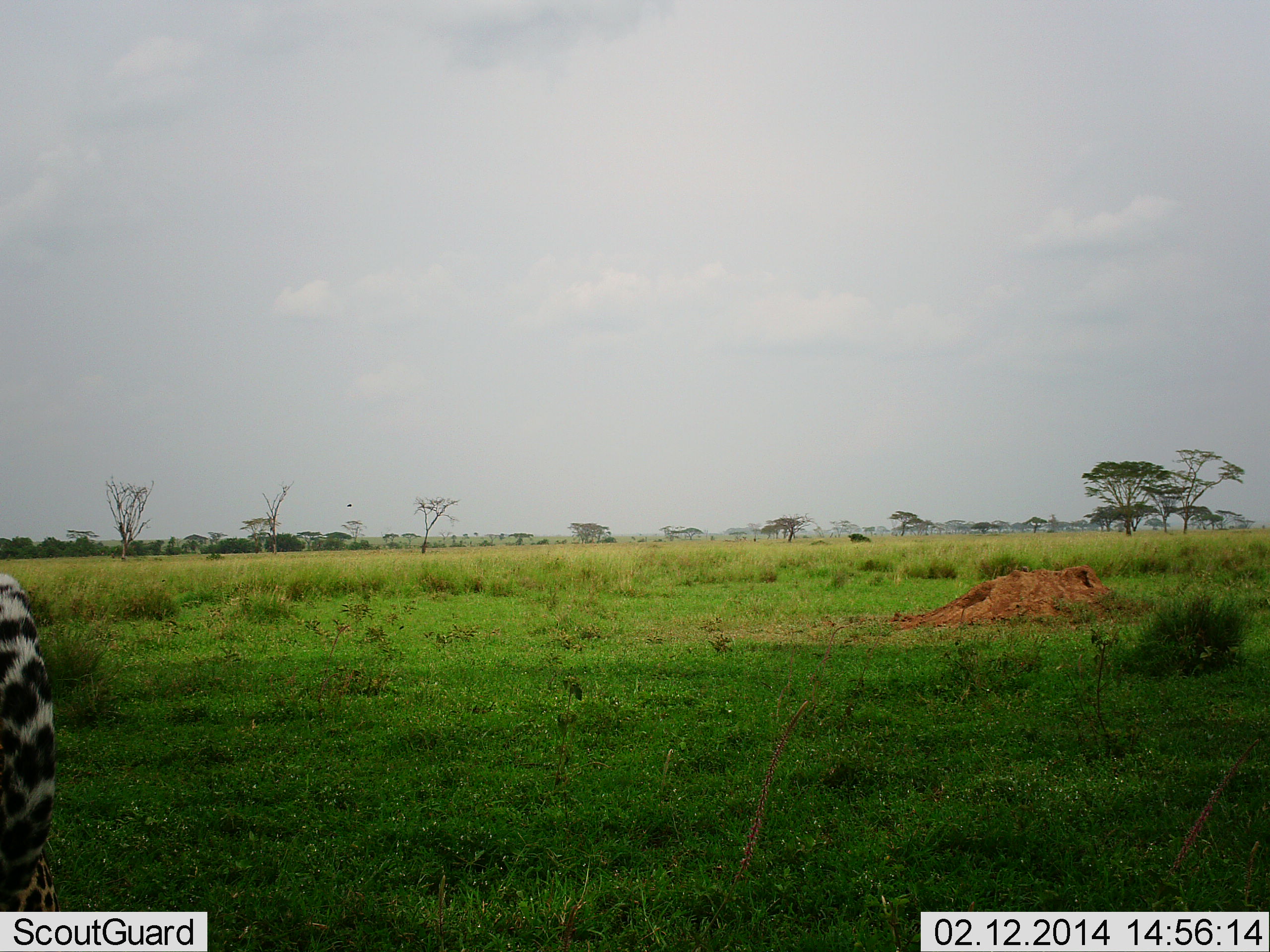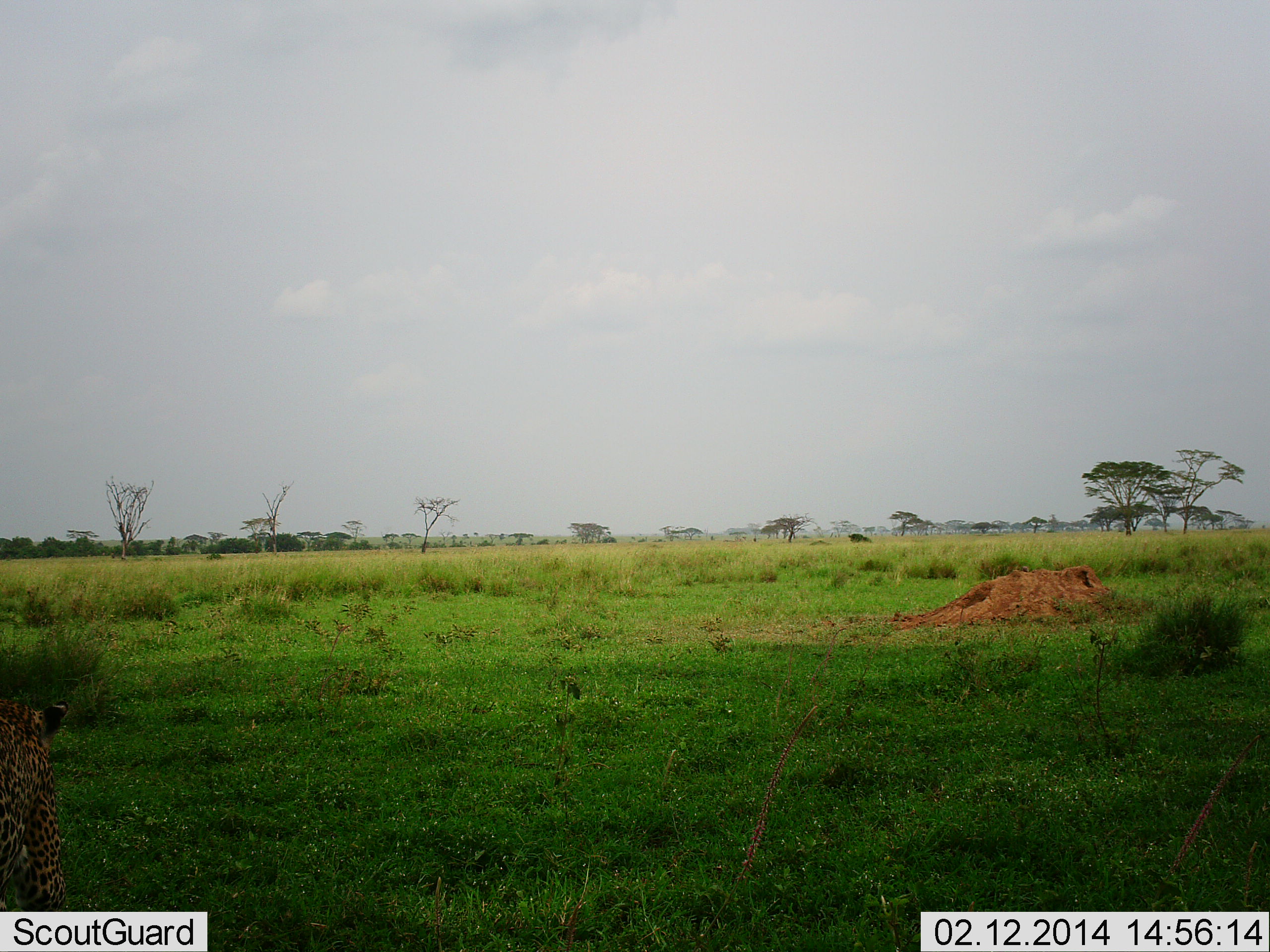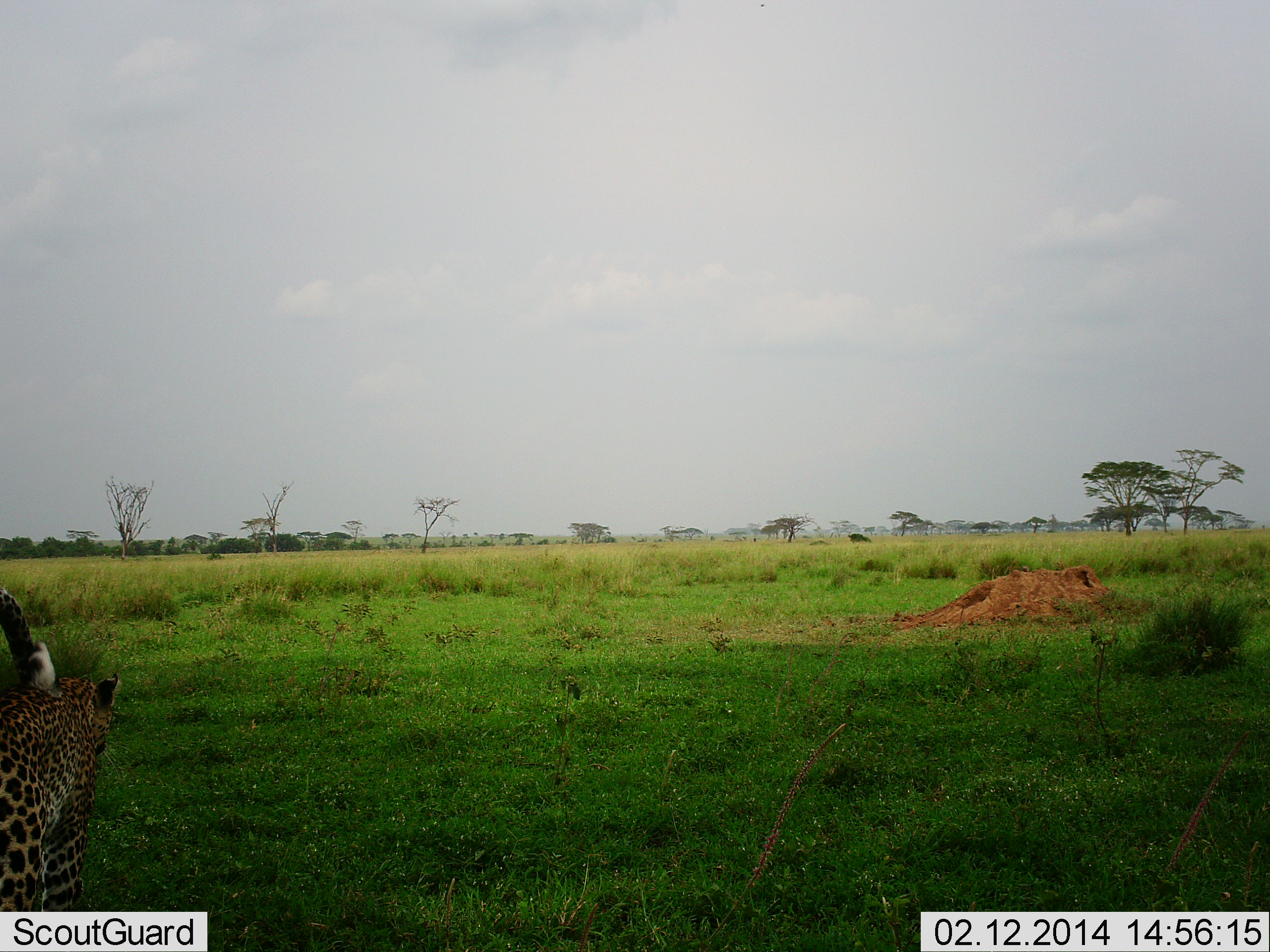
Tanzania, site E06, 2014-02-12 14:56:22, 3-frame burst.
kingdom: Animalia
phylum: Chordata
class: Mammalia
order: Carnivora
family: Felidae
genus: Panthera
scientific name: Panthera pardus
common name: leopard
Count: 1.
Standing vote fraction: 20%.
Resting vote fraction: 0%.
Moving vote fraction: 90%.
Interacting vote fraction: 0%.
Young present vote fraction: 0%.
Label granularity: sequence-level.